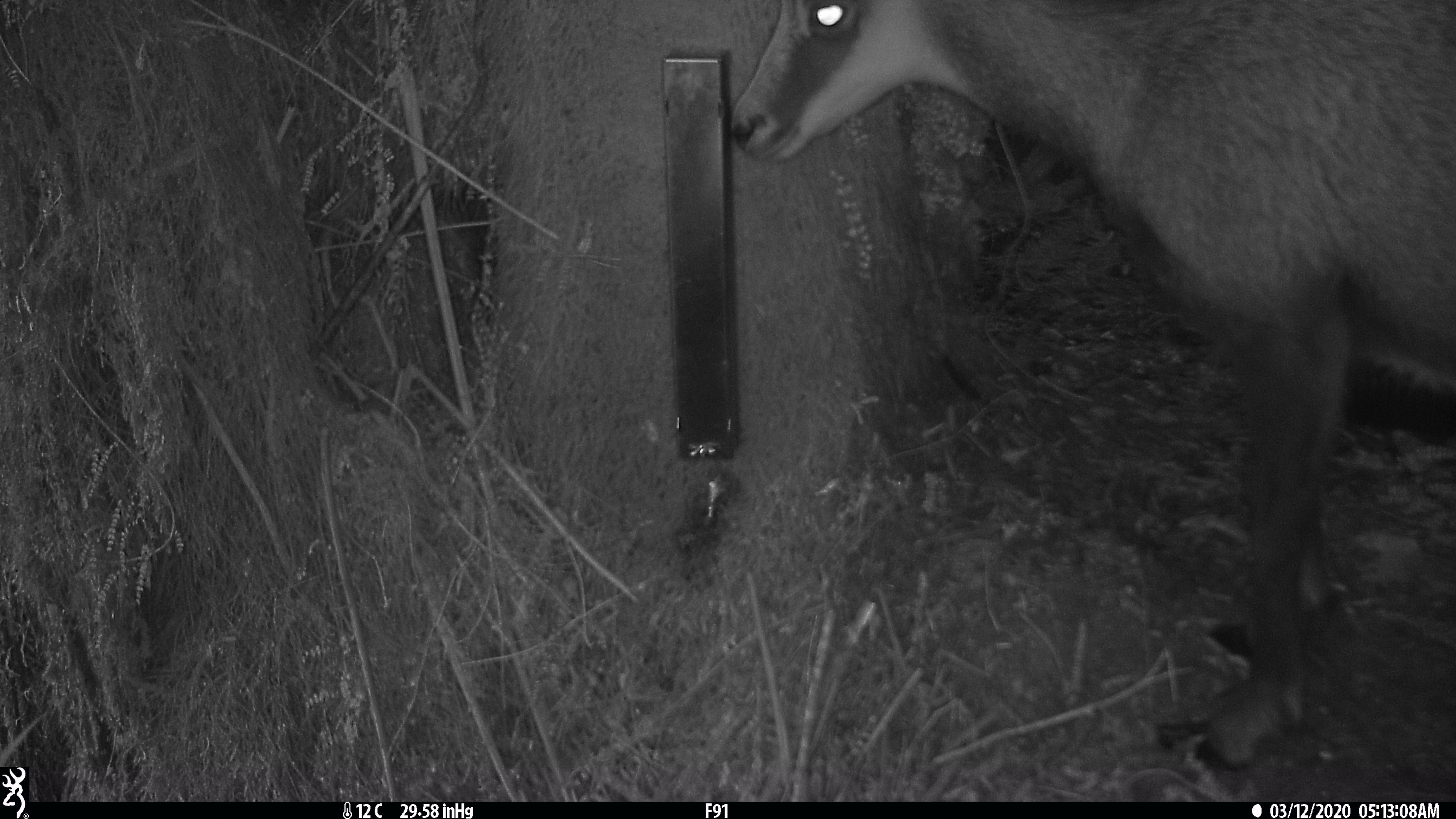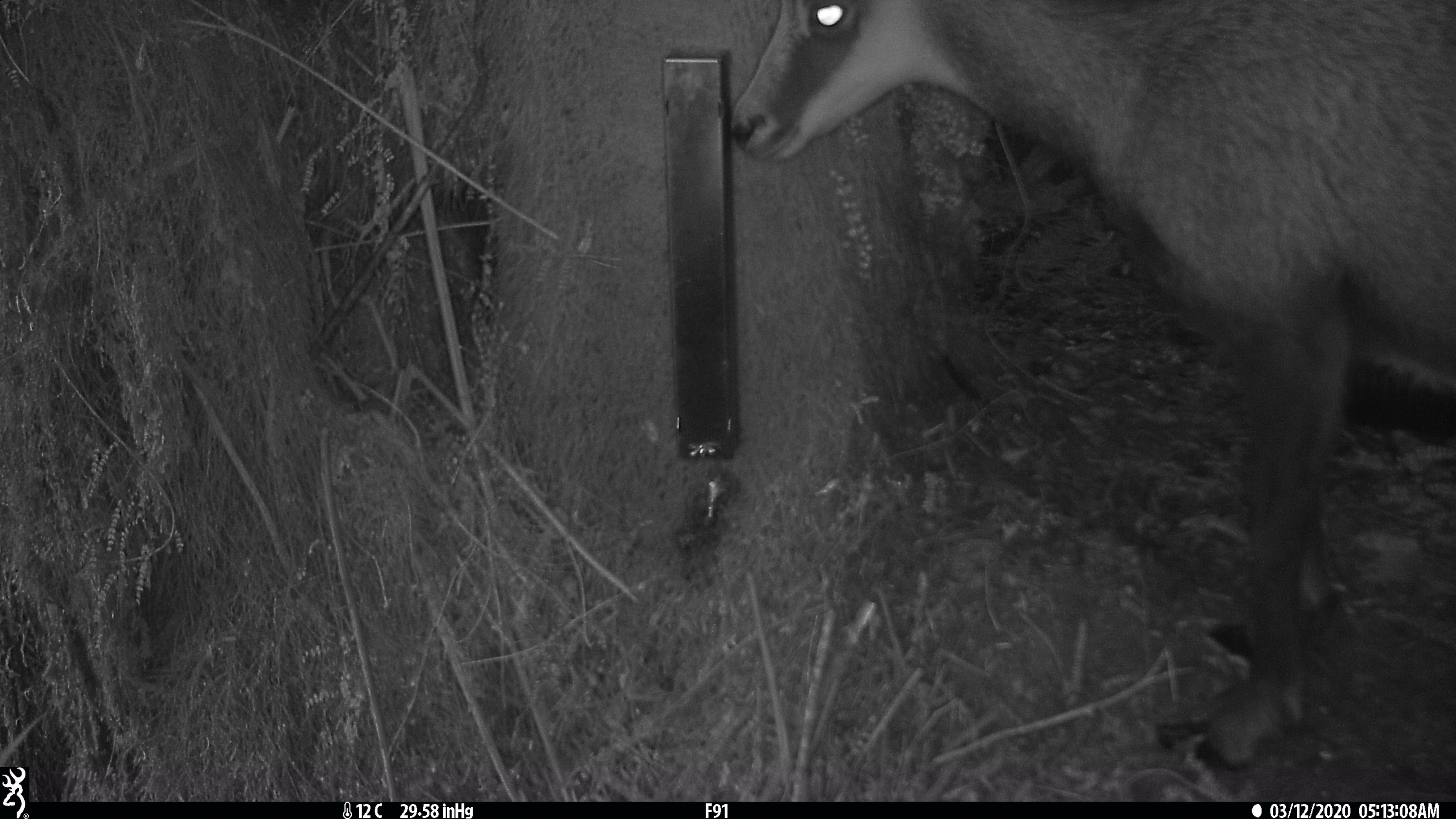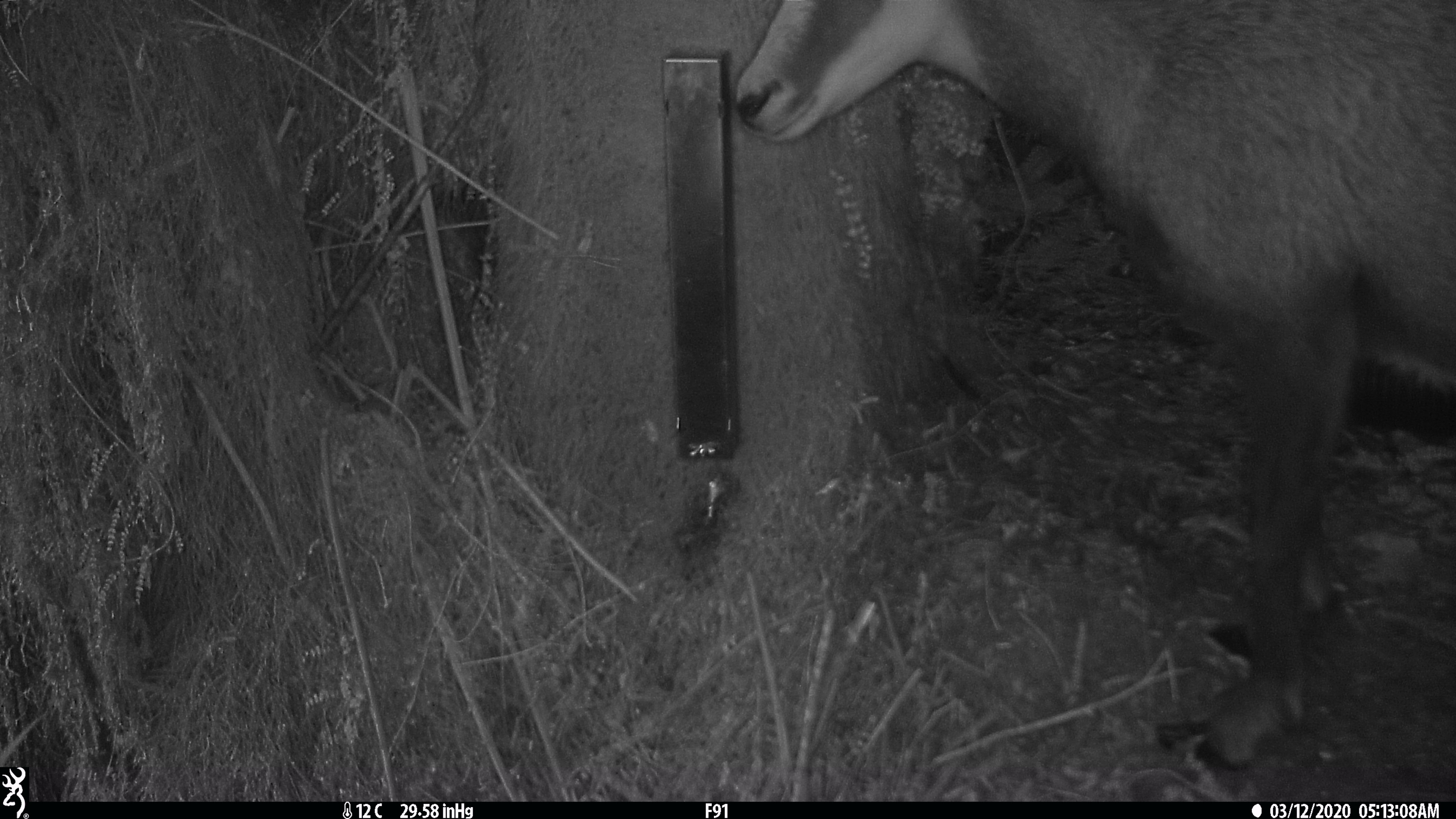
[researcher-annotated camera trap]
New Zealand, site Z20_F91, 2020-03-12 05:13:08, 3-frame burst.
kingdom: Animalia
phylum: Chordata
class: Mammalia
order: Artiodactyla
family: Bovidae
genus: Rupicapra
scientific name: Rupicapra rupicapra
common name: alpine chamois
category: chamois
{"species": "chamois (alpine chamois) (Rupicapra rupicapra)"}